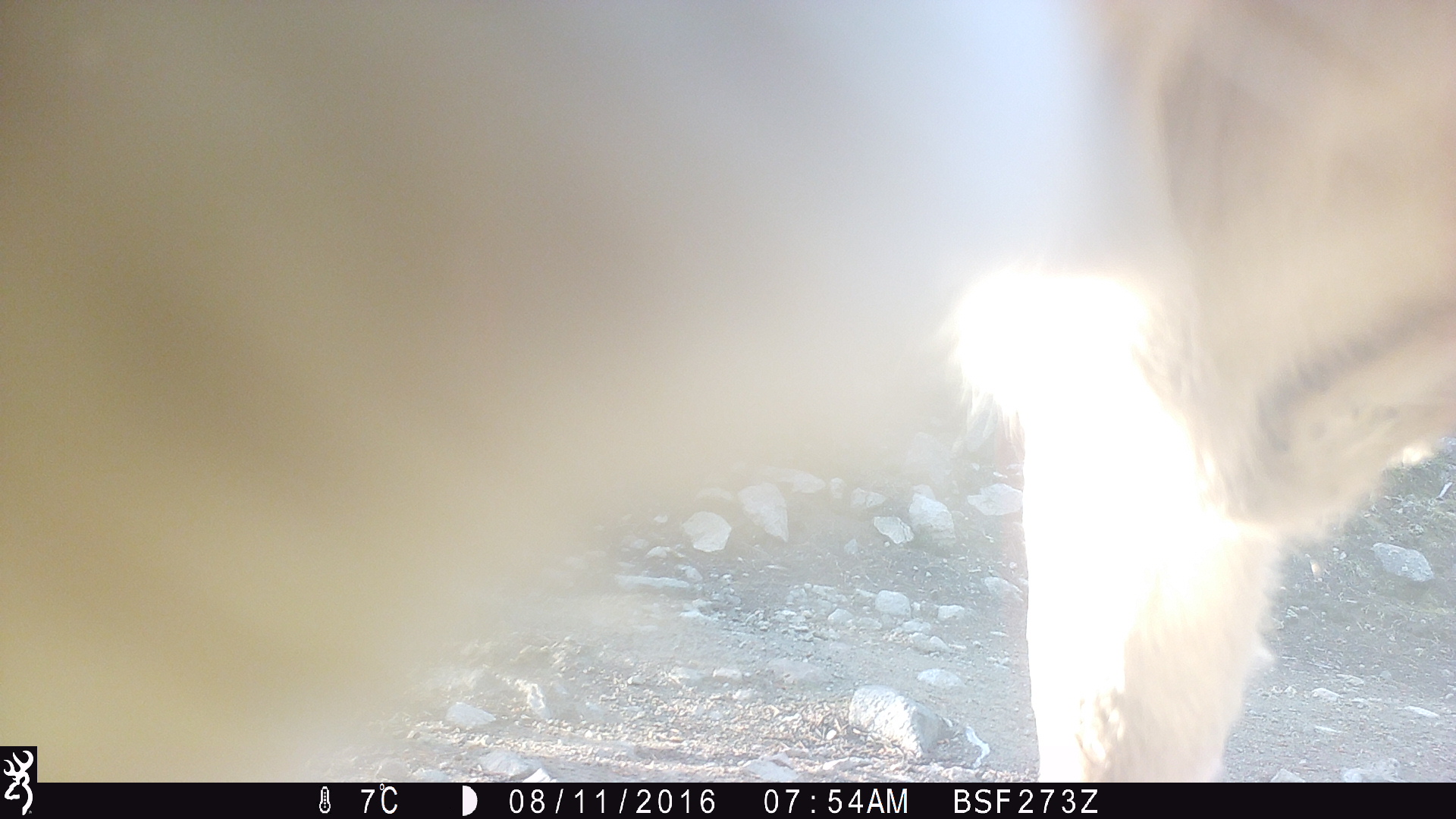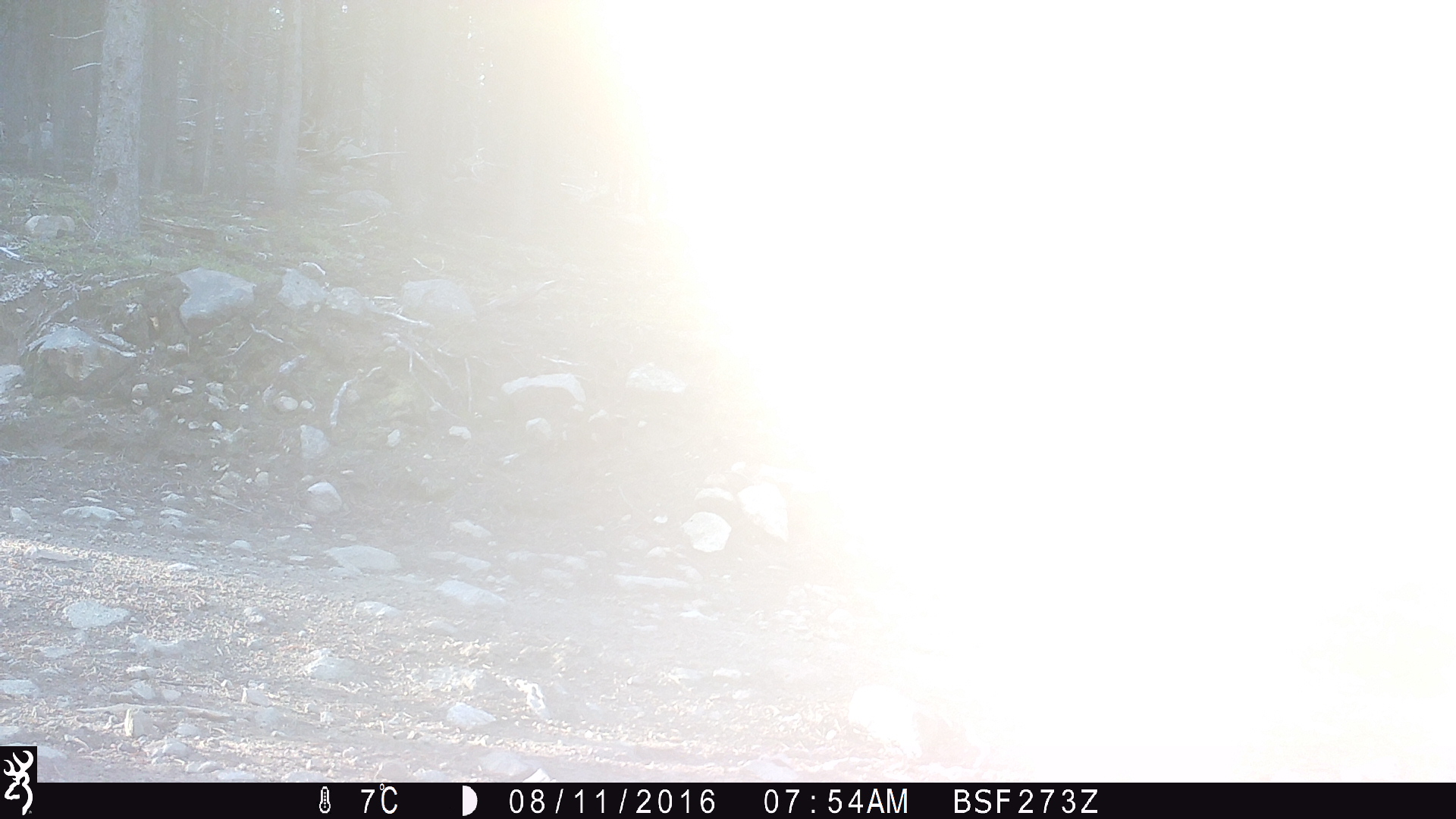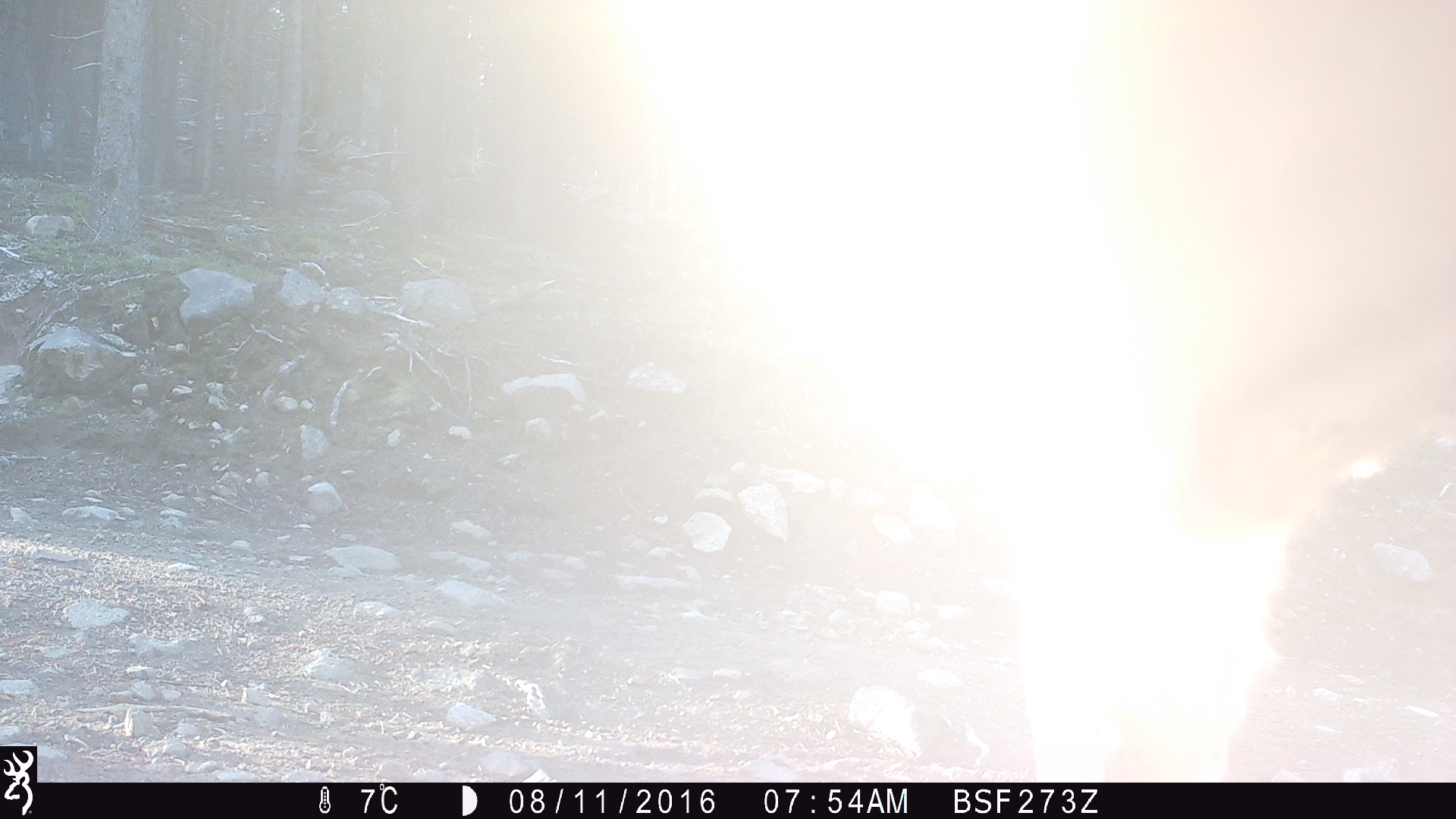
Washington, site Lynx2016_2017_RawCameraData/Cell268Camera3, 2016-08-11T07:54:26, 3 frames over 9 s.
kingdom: Animalia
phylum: Chordata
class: Mammalia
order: Artiodactyla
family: Bovidae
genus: Bos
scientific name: Bos taurus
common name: domestic cattle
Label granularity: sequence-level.